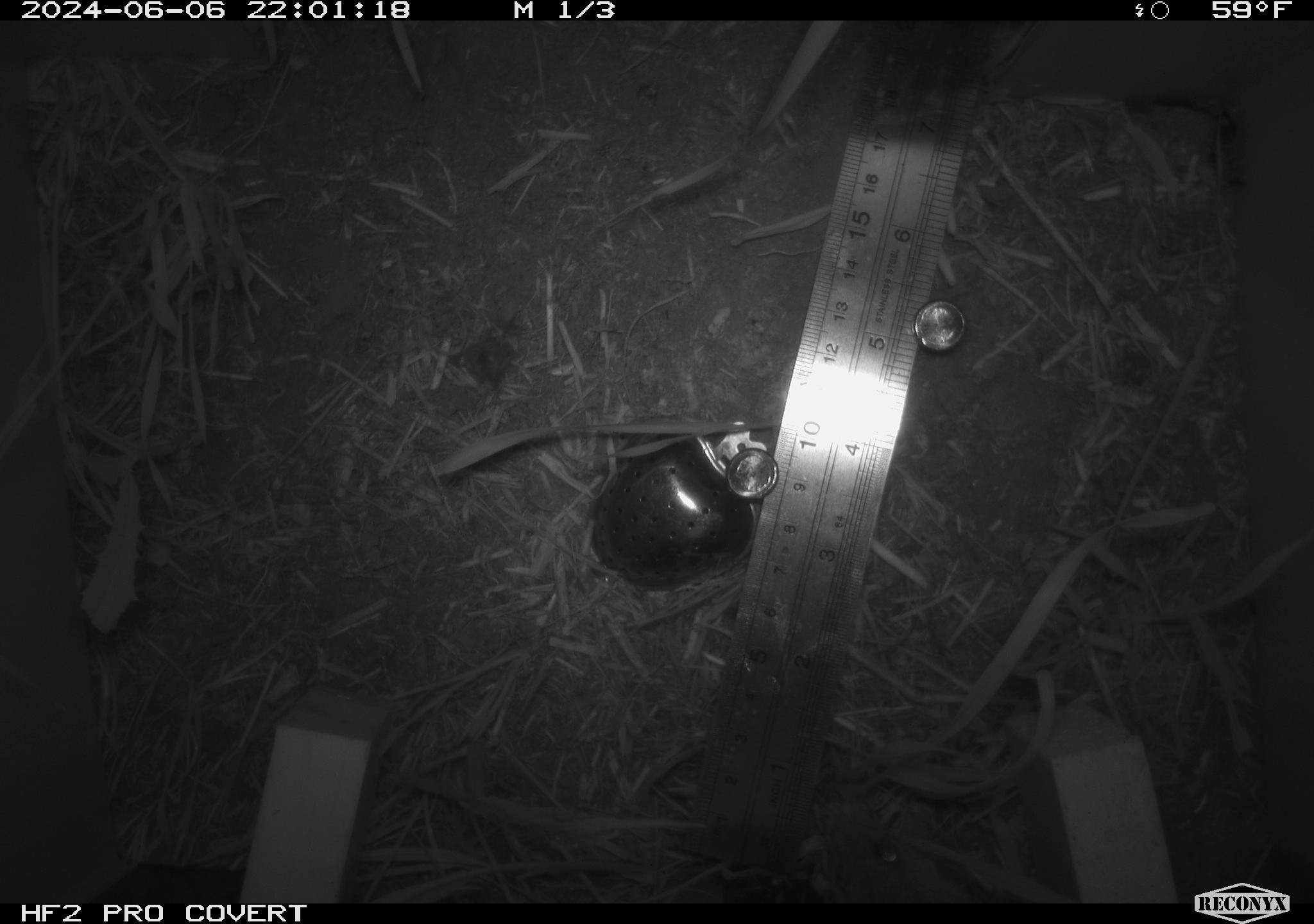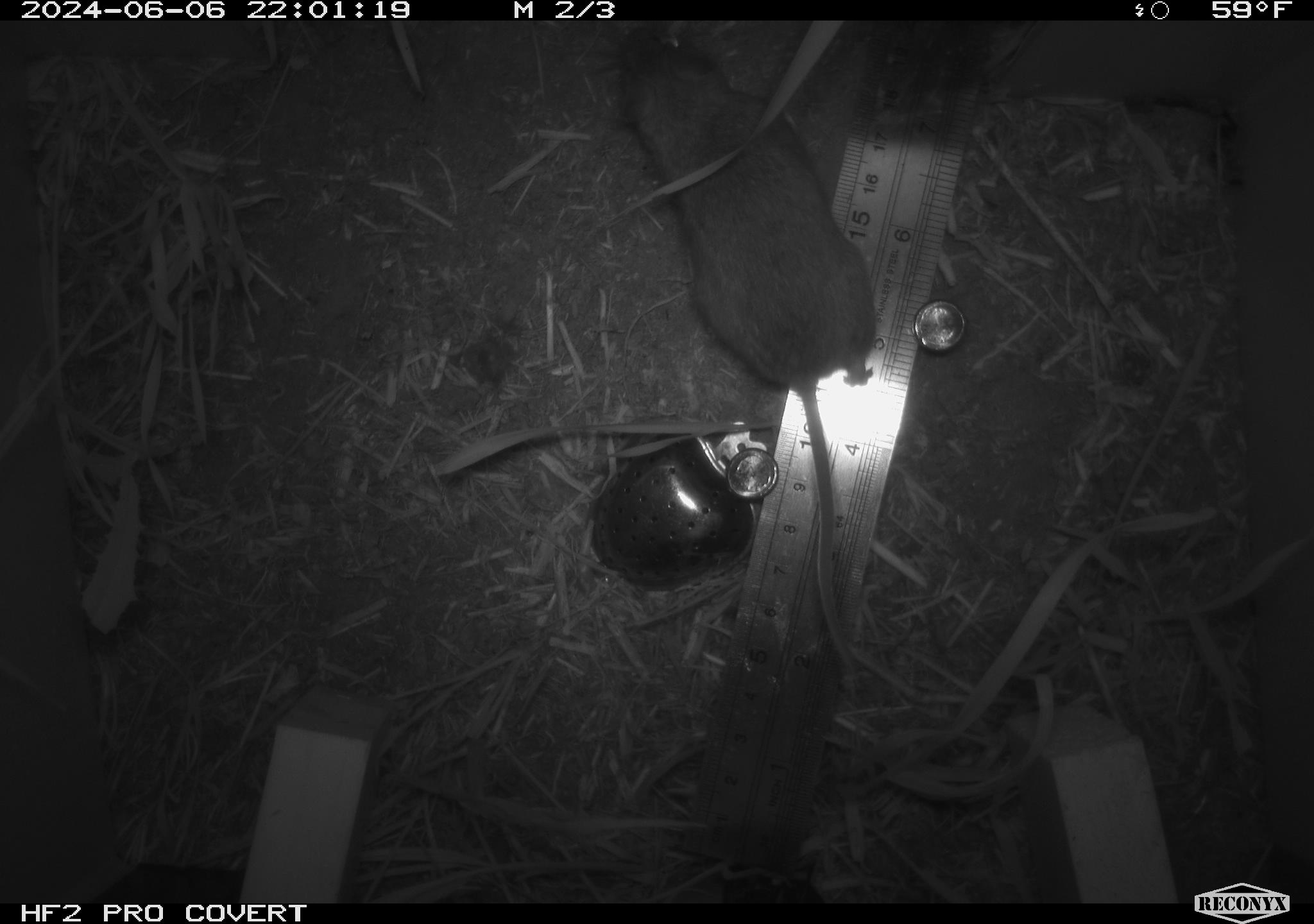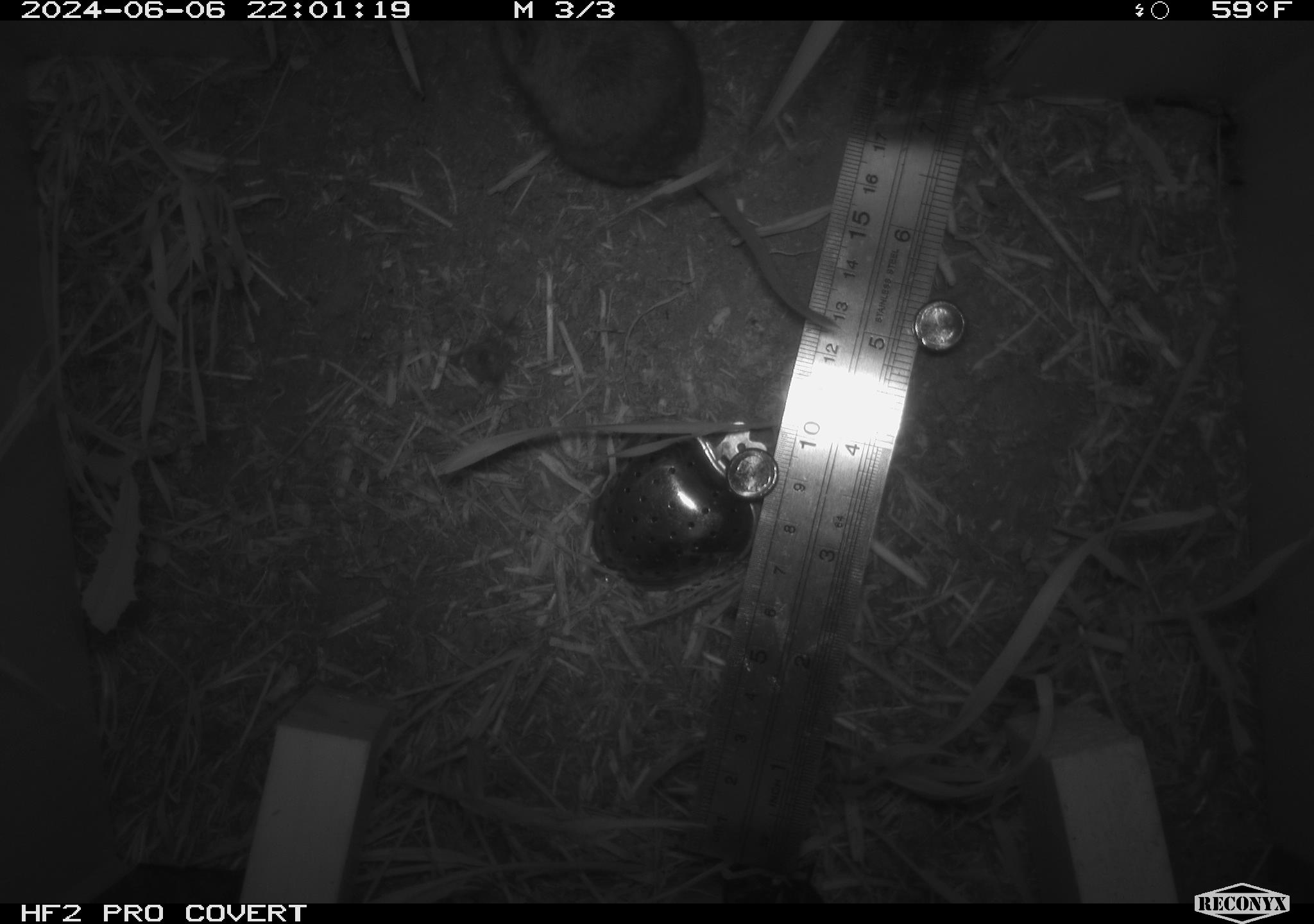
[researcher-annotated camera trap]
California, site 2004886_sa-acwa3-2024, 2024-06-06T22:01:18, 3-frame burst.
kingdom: Animalia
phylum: Chordata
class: Mammalia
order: Rodentia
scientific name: Rodentia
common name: mouse species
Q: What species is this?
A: Mouse species (Rodentia).